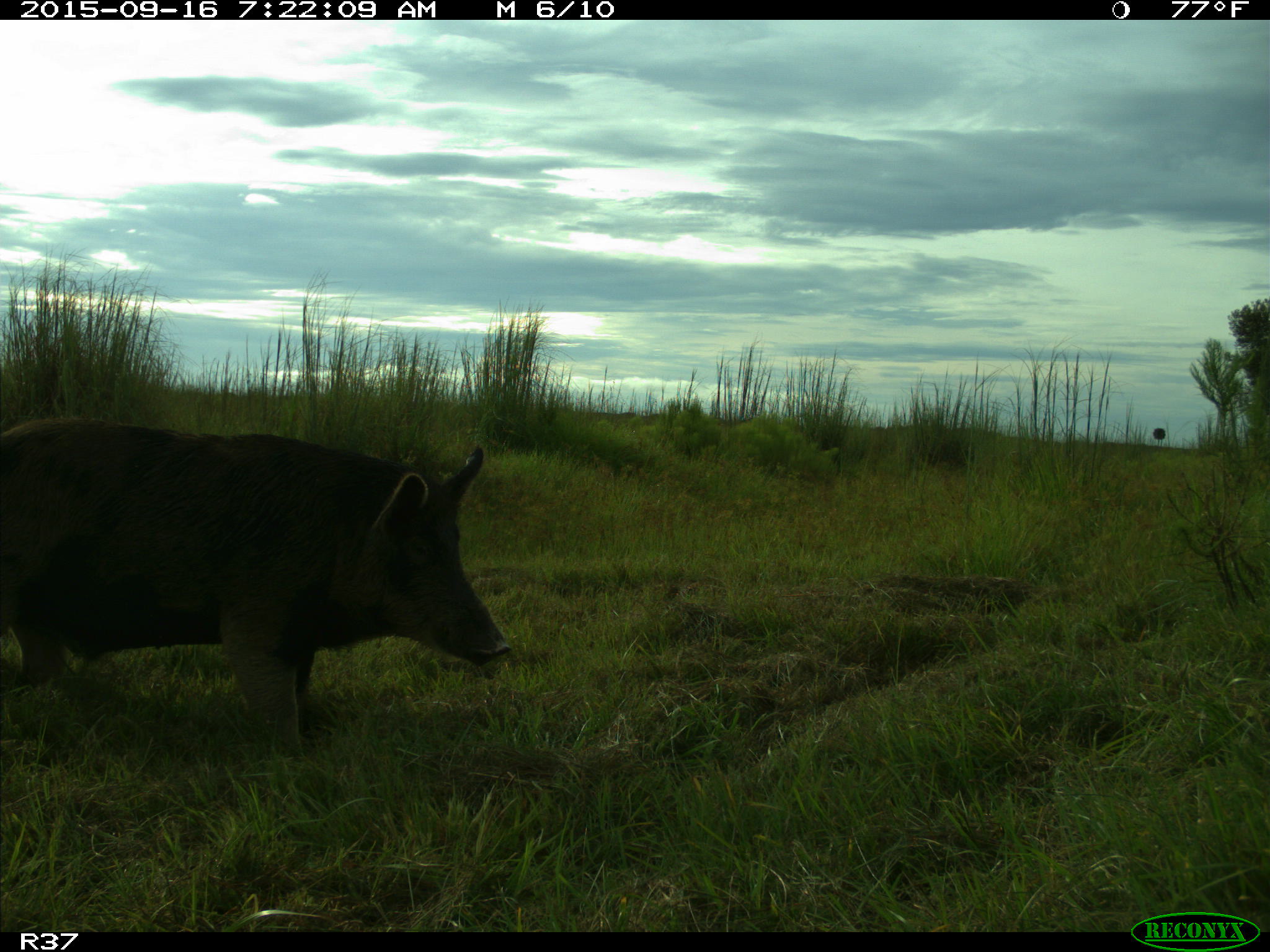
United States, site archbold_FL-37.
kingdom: Animalia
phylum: Chordata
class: Mammalia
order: Artiodactyla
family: Suidae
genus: Sus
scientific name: Sus scrofa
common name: wild boar